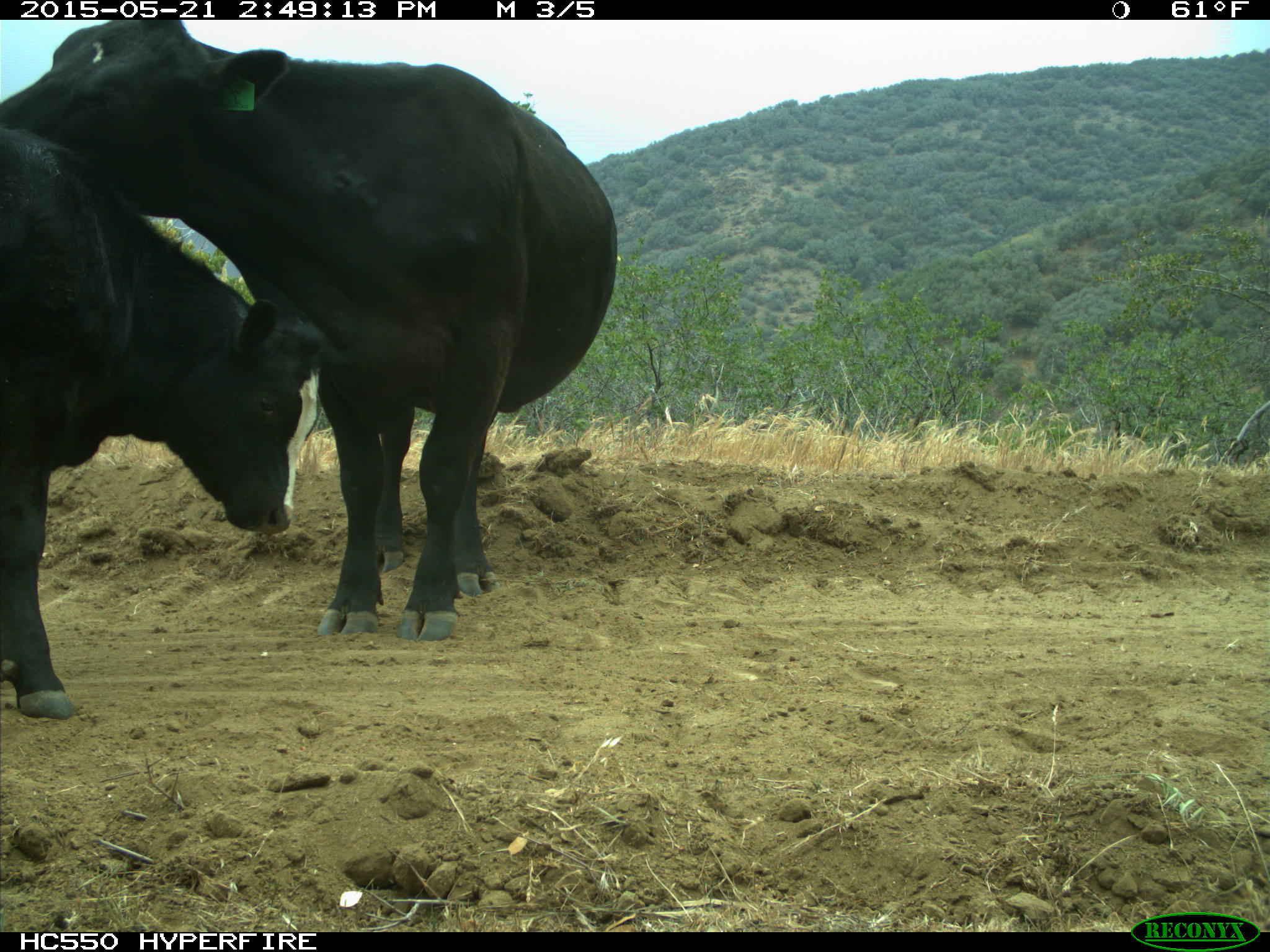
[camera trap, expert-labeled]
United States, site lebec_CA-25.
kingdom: Animalia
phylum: Chordata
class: Mammalia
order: Artiodactyla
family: Bovidae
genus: Bos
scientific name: Bos taurus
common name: domestic cow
Bos taurus (domestic cow).